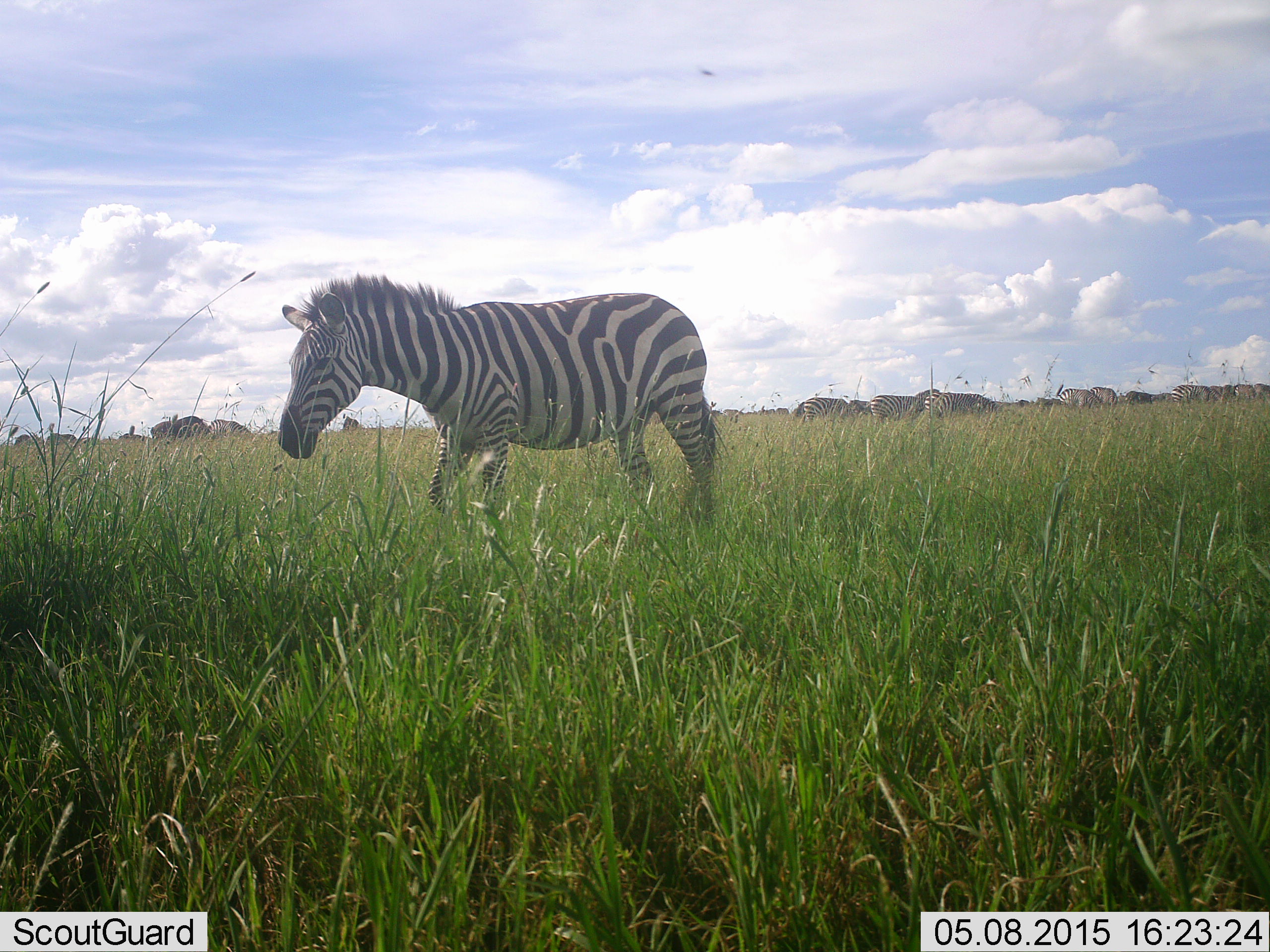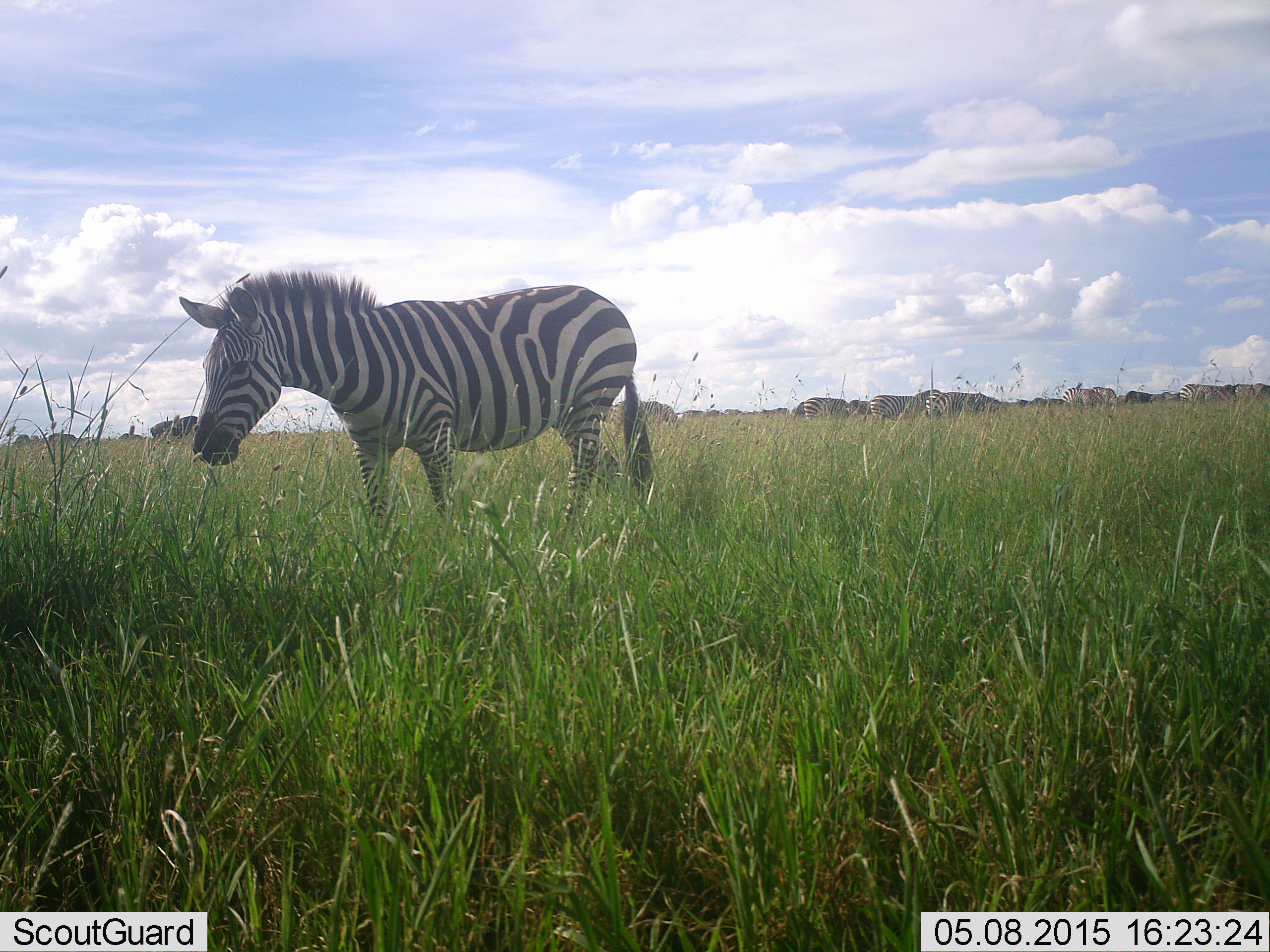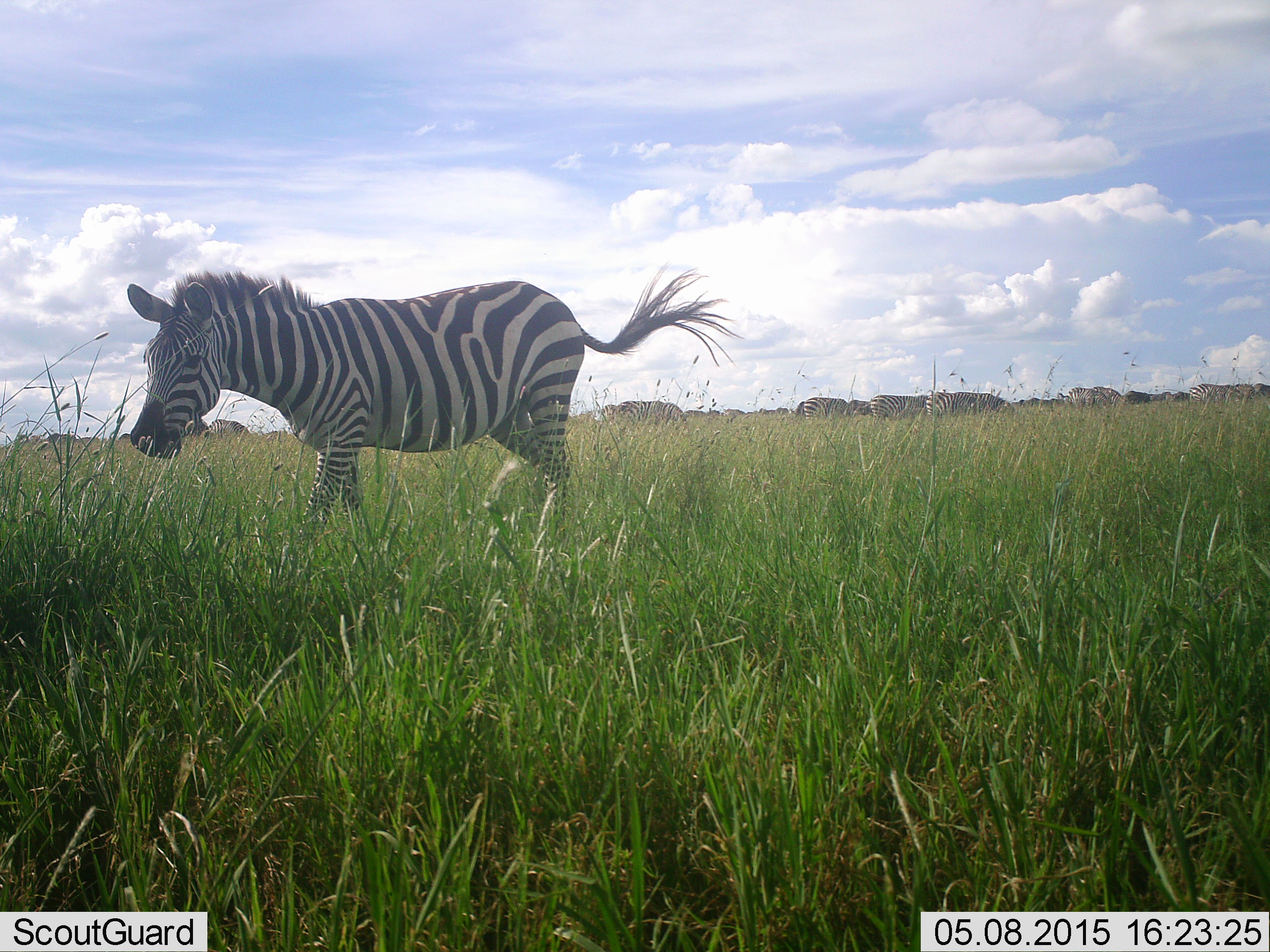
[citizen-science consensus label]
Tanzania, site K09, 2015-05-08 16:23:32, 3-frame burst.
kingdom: Animalia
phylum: Chordata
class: Mammalia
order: Perissodactyla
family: Equidae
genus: Equus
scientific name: Equus quagga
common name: plains zebra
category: zebra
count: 11-50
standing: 55%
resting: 0%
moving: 82%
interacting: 0%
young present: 0%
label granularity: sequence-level